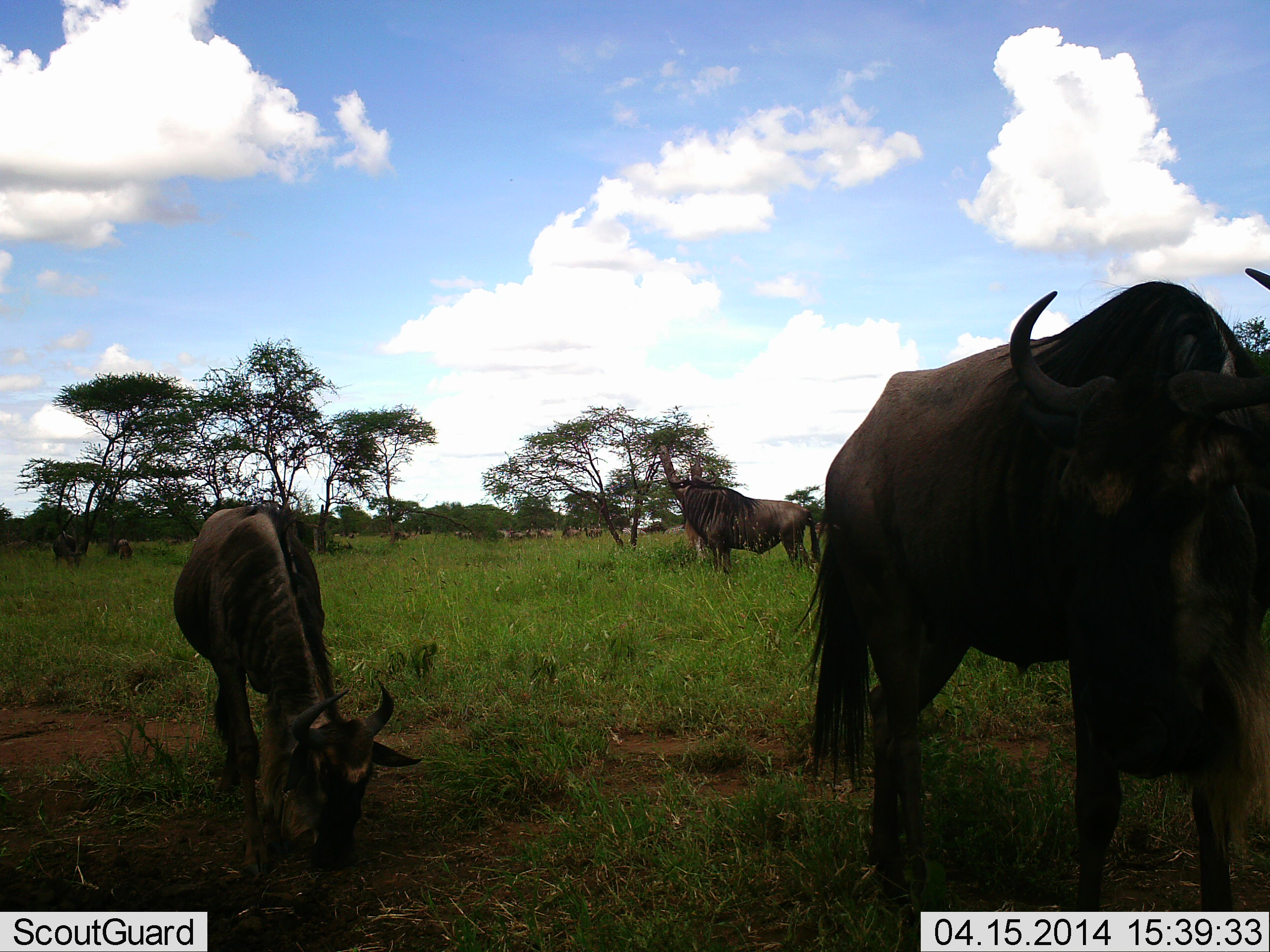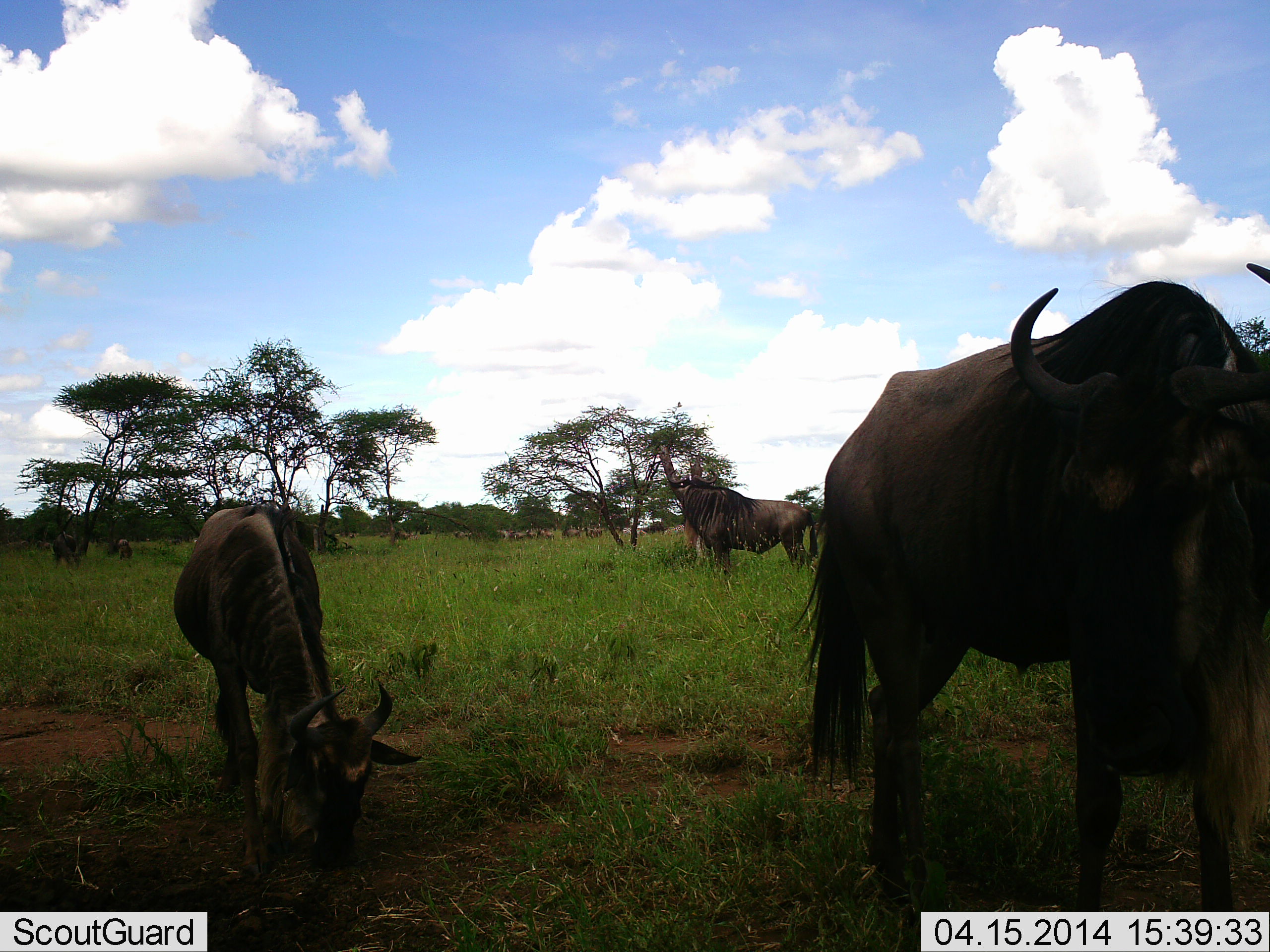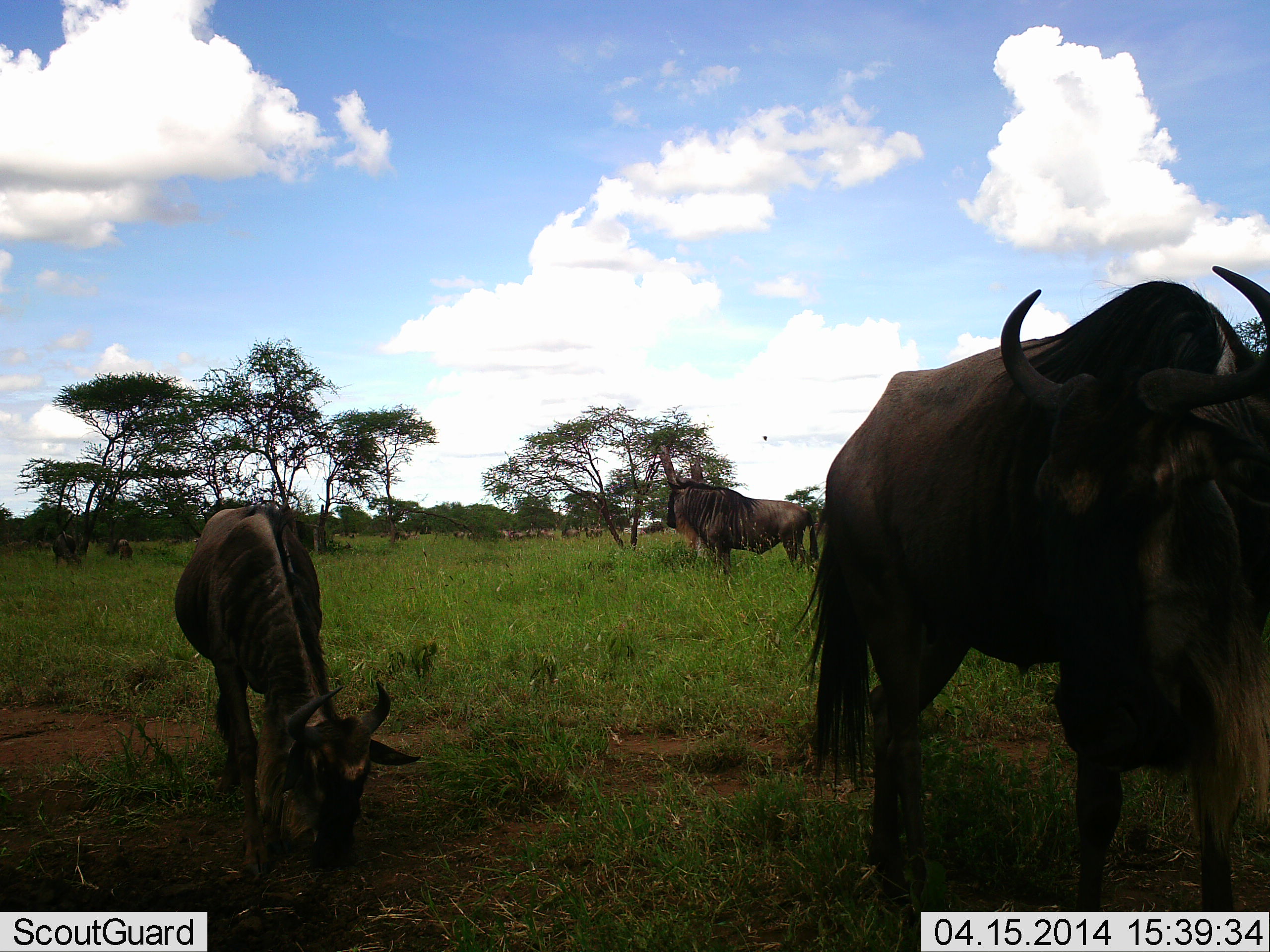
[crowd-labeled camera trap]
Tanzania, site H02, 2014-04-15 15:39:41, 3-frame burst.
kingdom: Animalia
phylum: Chordata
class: Mammalia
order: Artiodactyla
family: Bovidae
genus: Connochaetes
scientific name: Connochaetes taurinus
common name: blue wildebeest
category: wildebeest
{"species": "wildebeest (blue wildebeest) (Connochaetes taurinus)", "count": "6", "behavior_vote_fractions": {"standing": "80%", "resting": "0%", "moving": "30%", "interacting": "0%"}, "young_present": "30%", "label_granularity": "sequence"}